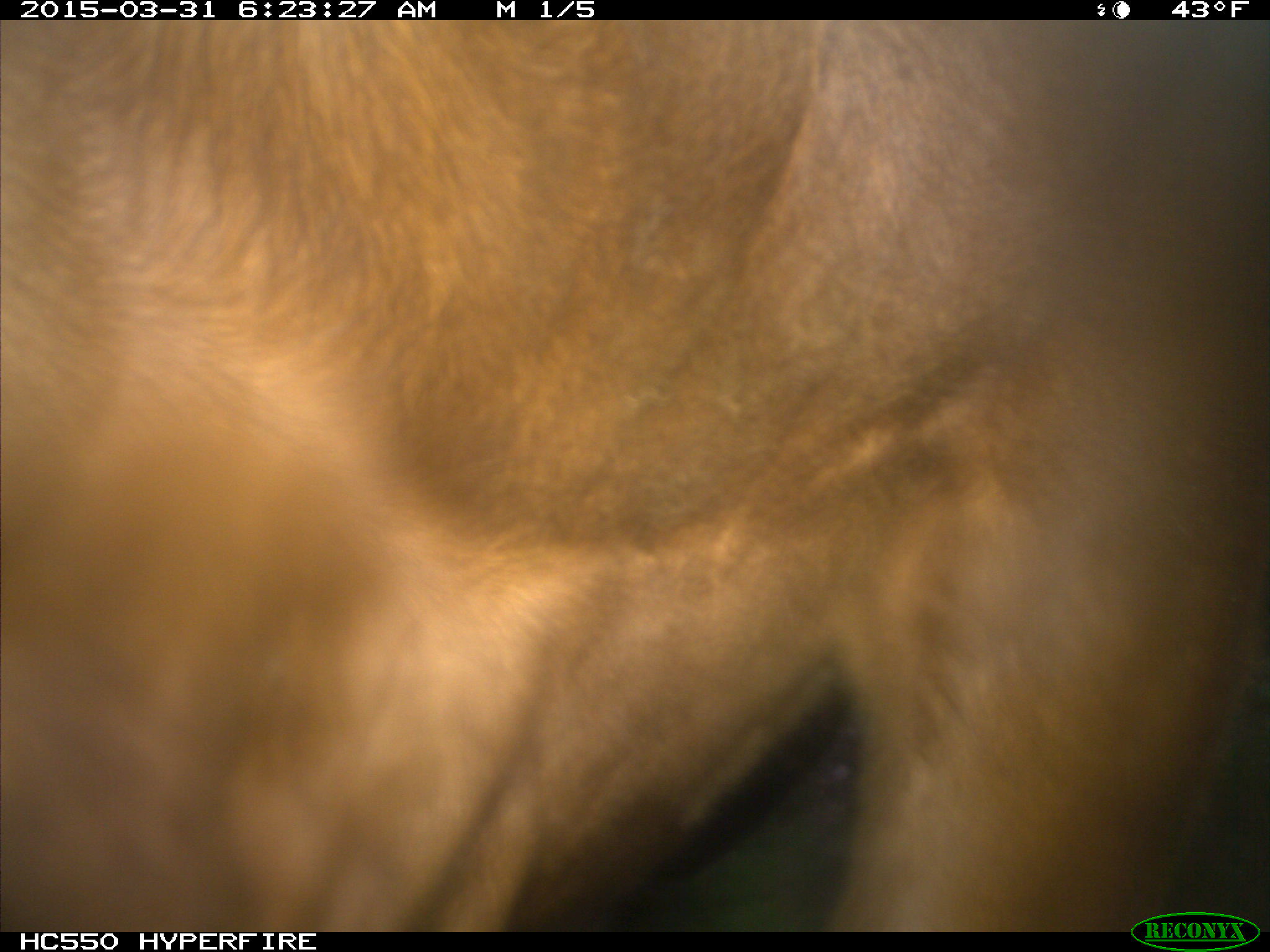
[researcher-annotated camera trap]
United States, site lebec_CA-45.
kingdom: Animalia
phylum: Chordata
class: Mammalia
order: Artiodactyla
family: Bovidae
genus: Bos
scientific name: Bos taurus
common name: domestic cow